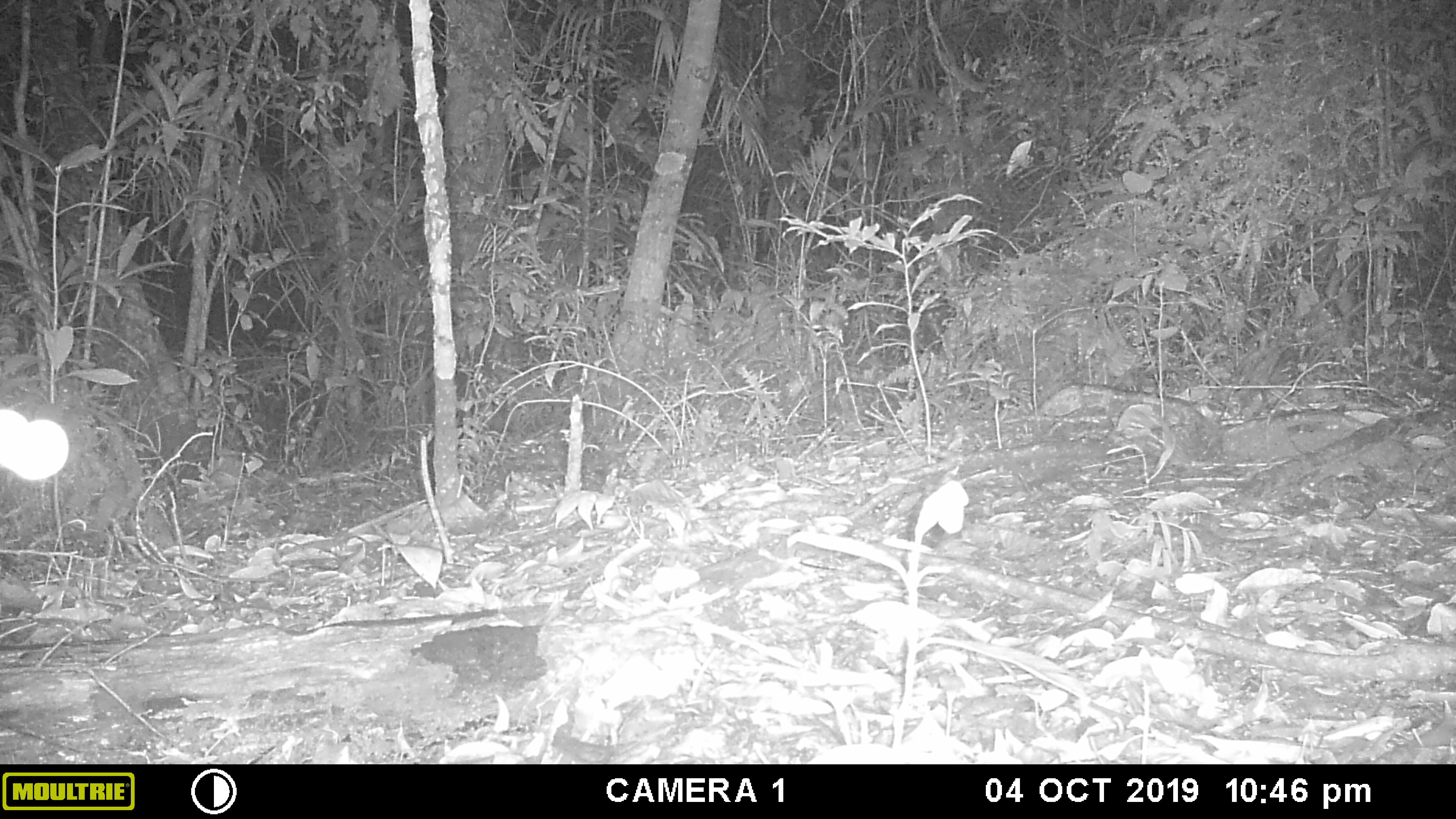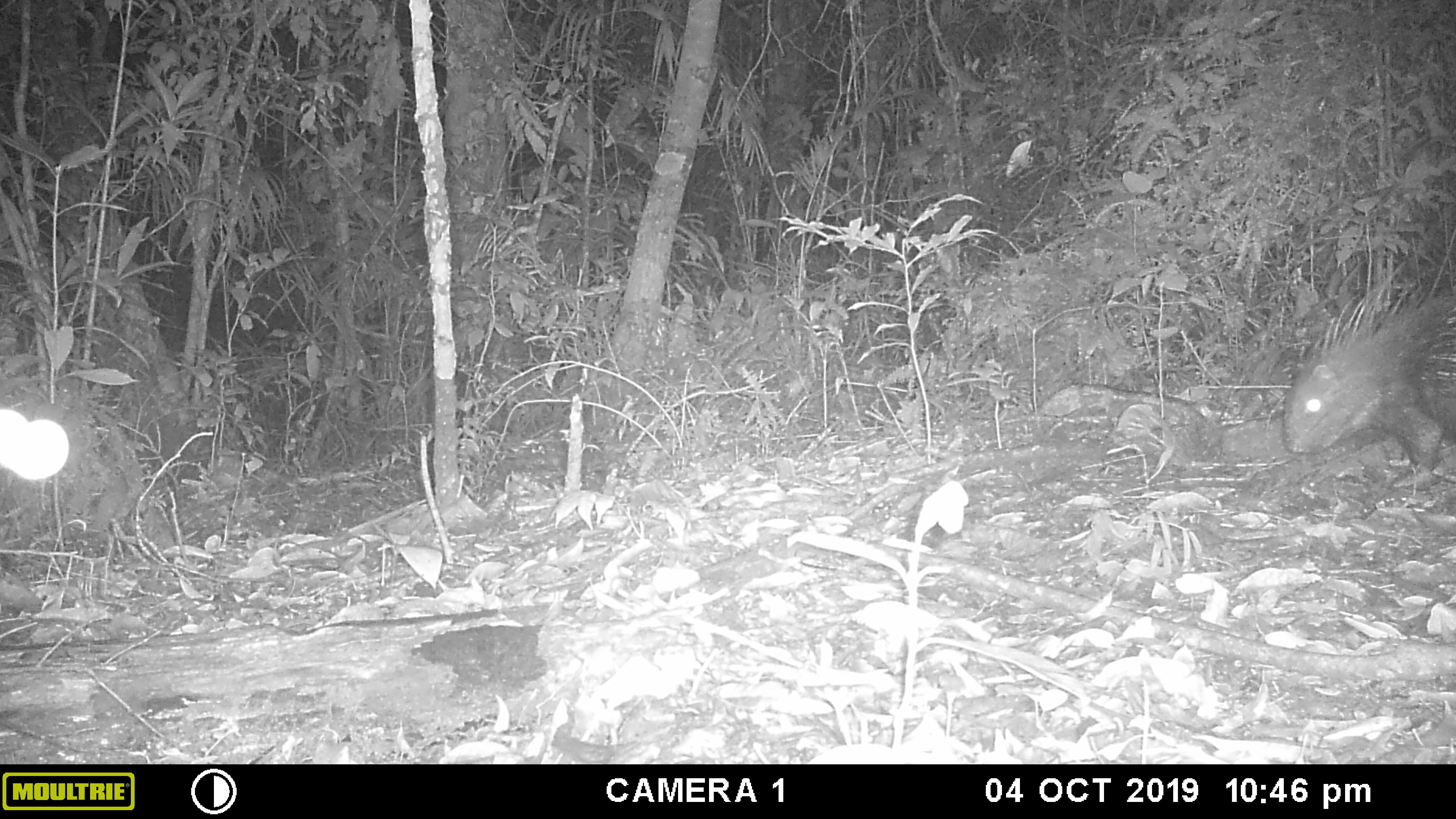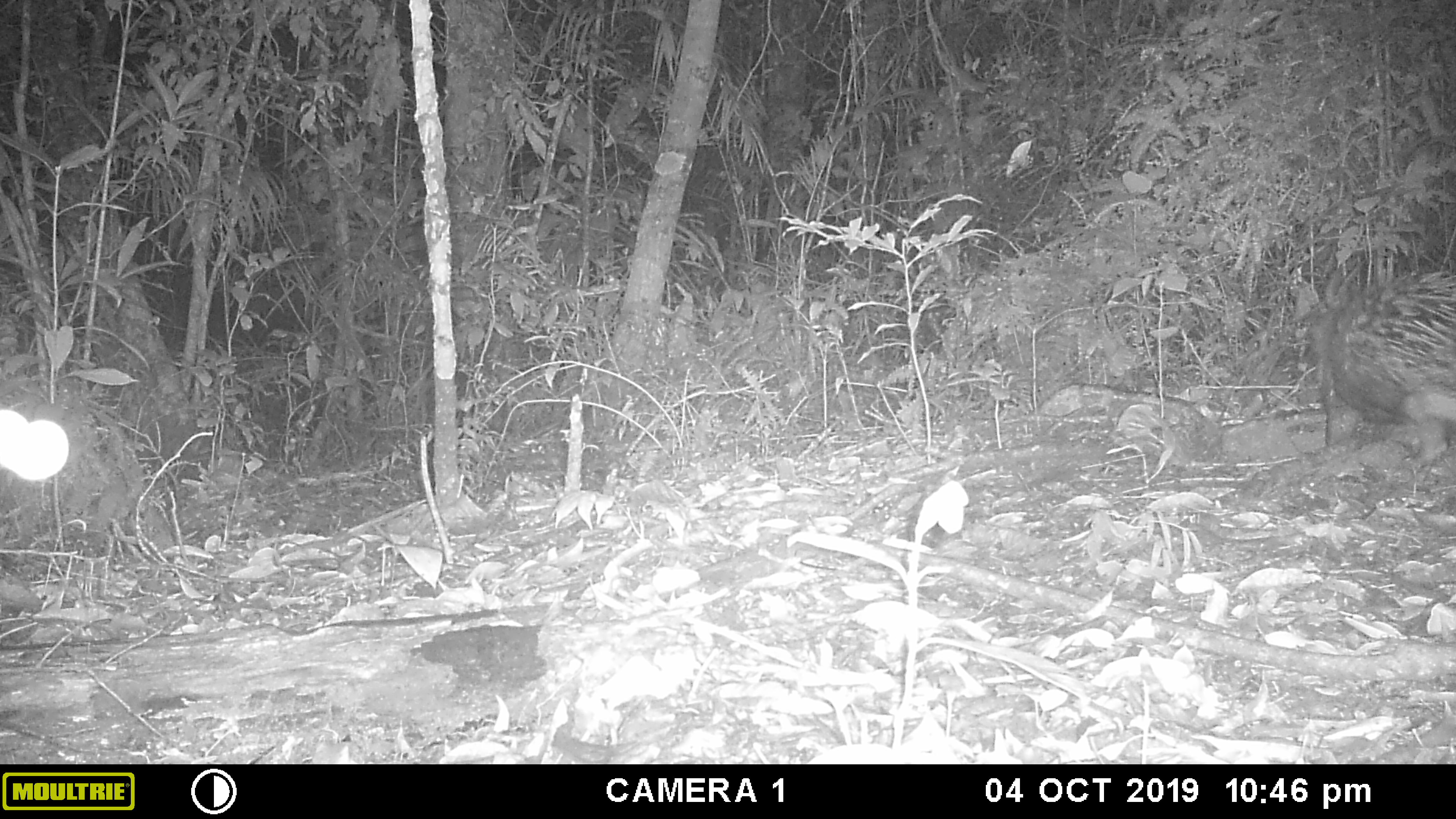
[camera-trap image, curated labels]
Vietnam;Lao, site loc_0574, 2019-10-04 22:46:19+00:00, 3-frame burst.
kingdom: Animalia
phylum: Chordata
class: Mammalia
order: Rodentia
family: Hystricidae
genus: Hystrix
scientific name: Hystrix brachyura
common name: malayan porcupine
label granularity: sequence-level